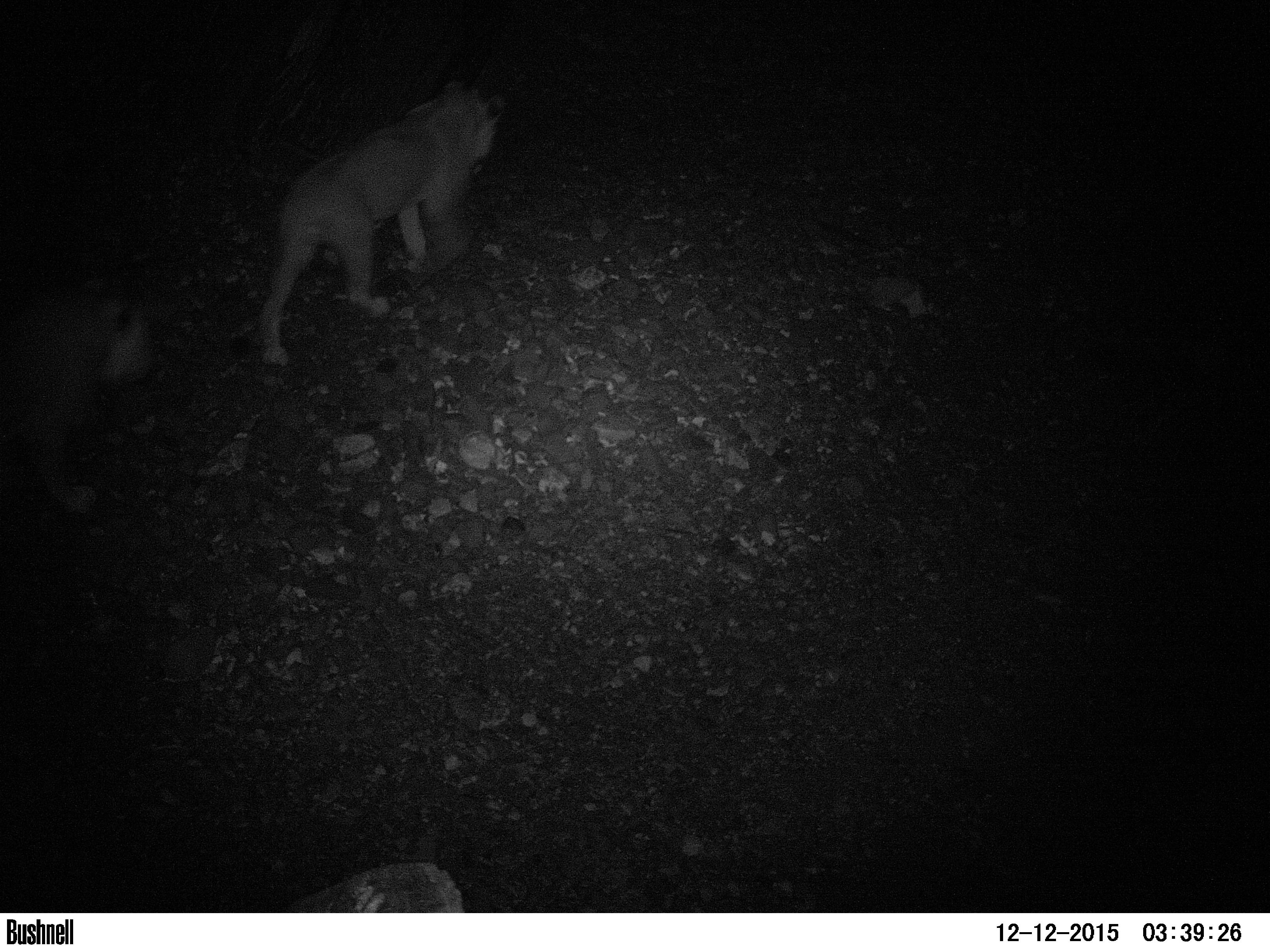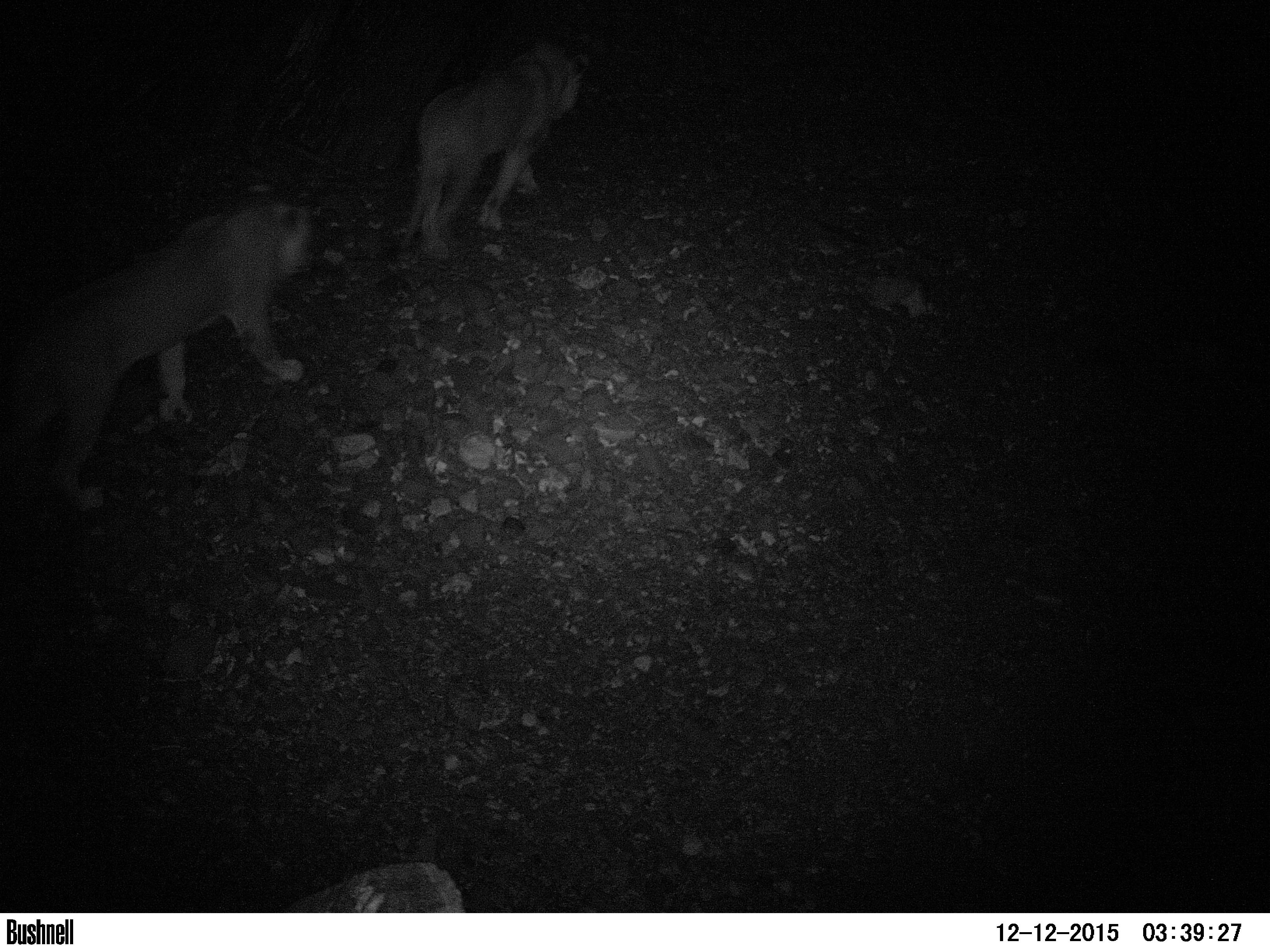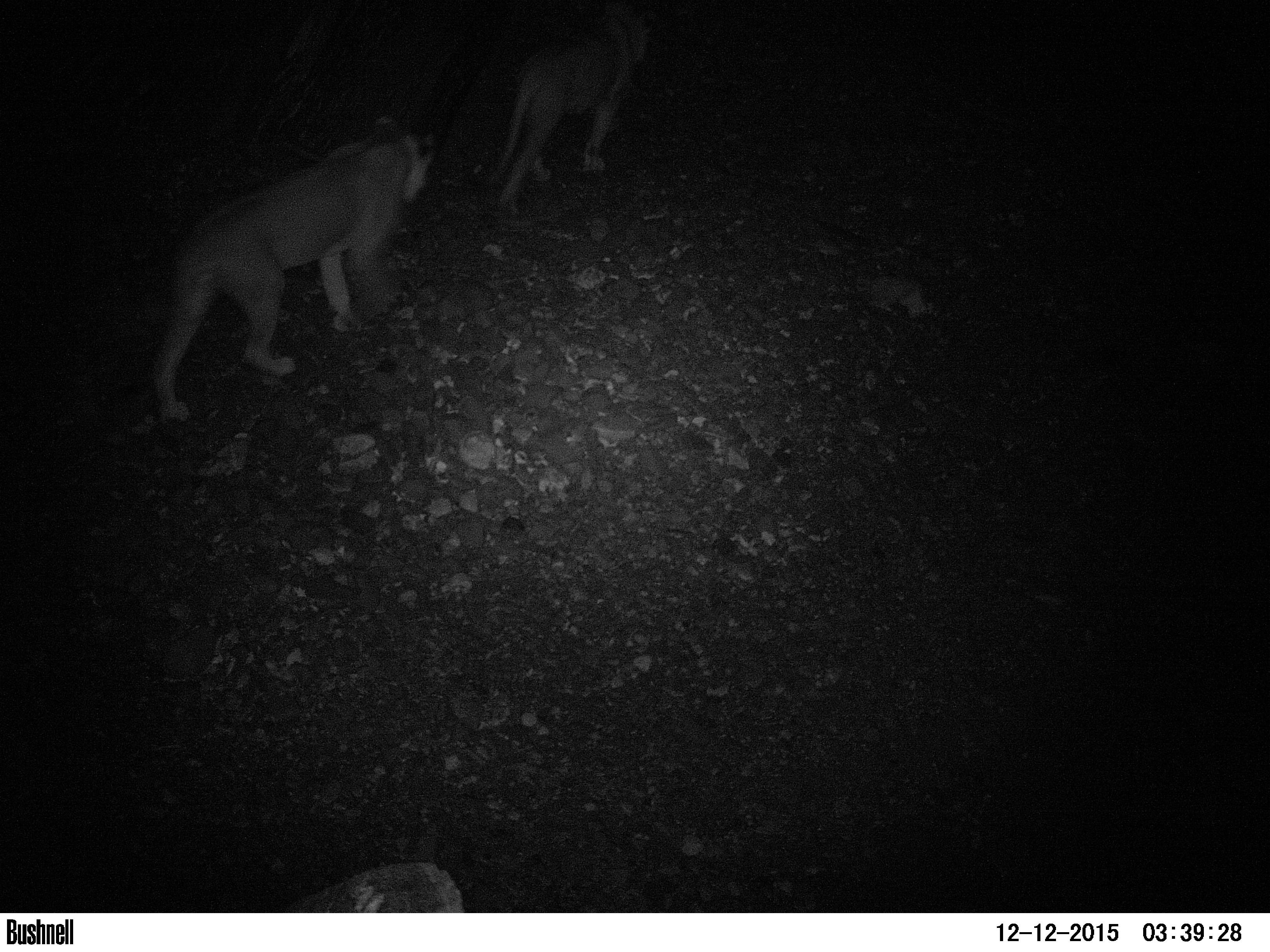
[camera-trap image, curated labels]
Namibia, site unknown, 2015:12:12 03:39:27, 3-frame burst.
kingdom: Animalia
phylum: Chordata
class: Mammalia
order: Carnivora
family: Felidae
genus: Panthera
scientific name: Panthera leo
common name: lion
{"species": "Panthera leo (lion)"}